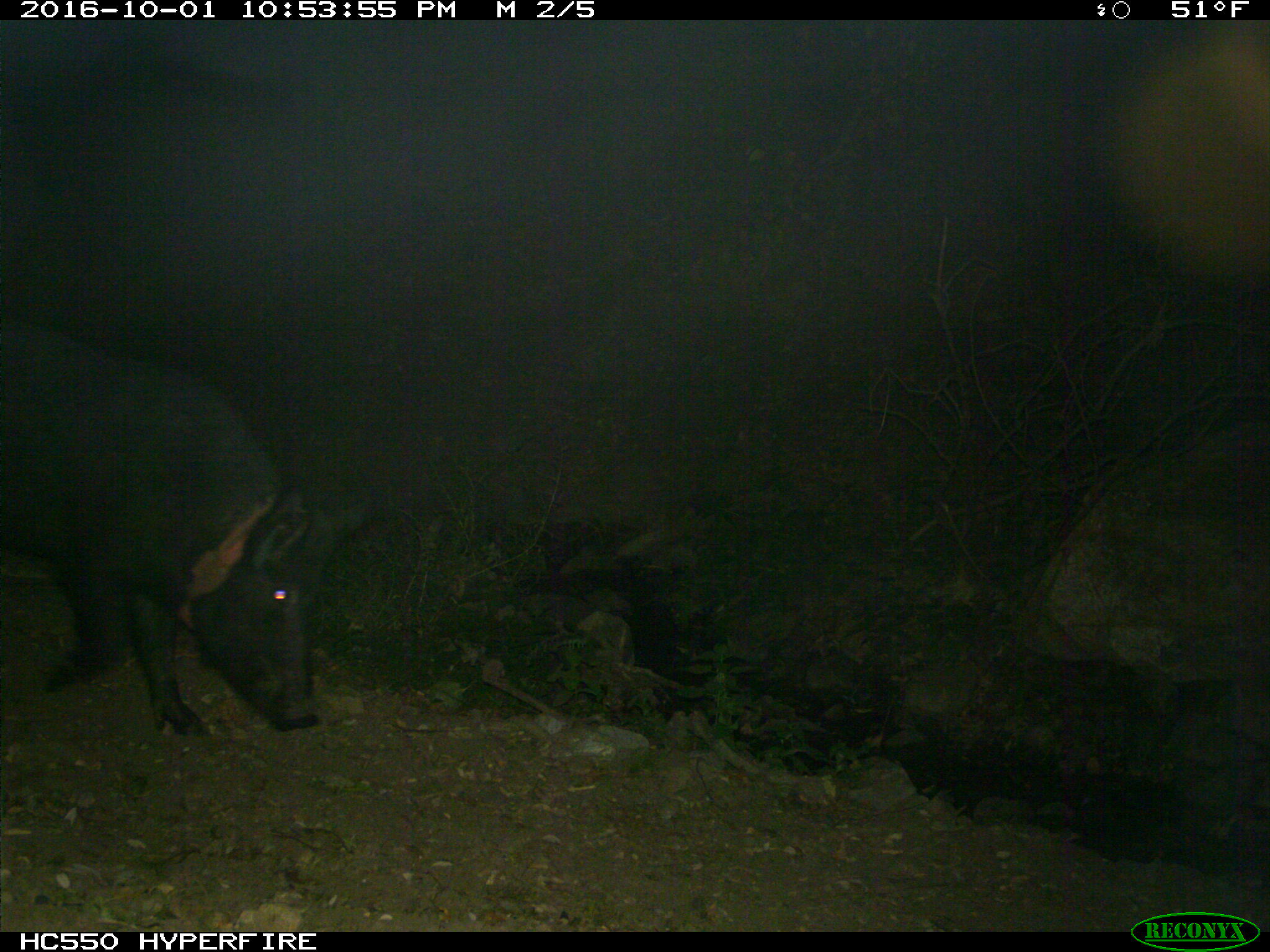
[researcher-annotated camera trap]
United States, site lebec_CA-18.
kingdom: Animalia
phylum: Chordata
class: Mammalia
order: Artiodactyla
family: Suidae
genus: Sus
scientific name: Sus scrofa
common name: wild boar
Sus scrofa (wild boar).